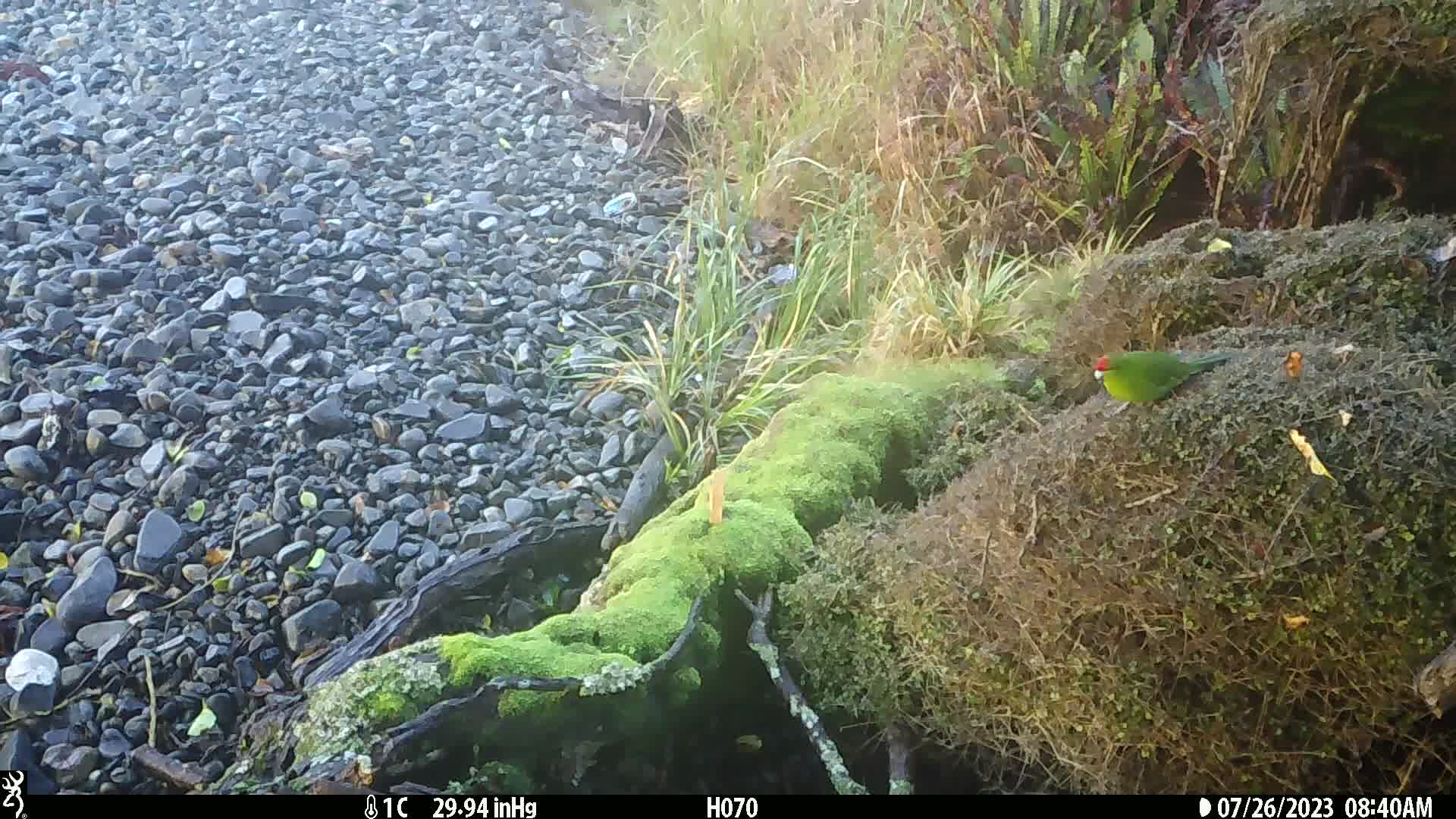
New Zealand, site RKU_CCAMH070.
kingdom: Animalia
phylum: Chordata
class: Aves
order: Psittaciformes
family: Psittaculidae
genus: Cyanoramphus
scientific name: Cyanoramphus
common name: parakeet